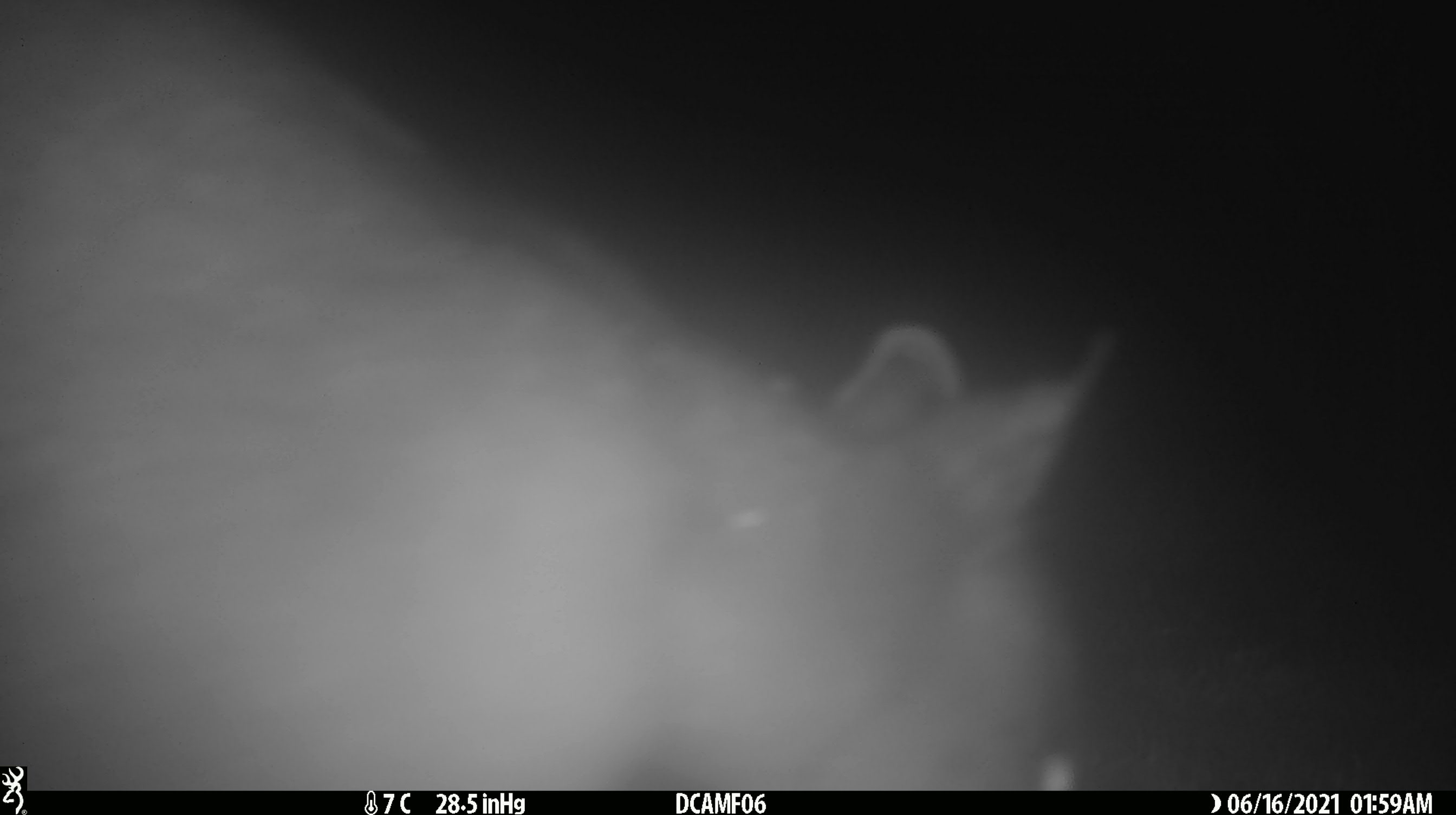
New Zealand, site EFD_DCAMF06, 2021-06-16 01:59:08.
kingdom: Animalia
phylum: Chordata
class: Mammalia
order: Diprotodontia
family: Phalangeridae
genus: Trichosurus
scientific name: Trichosurus vulpecula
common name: common brushtail possum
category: possum